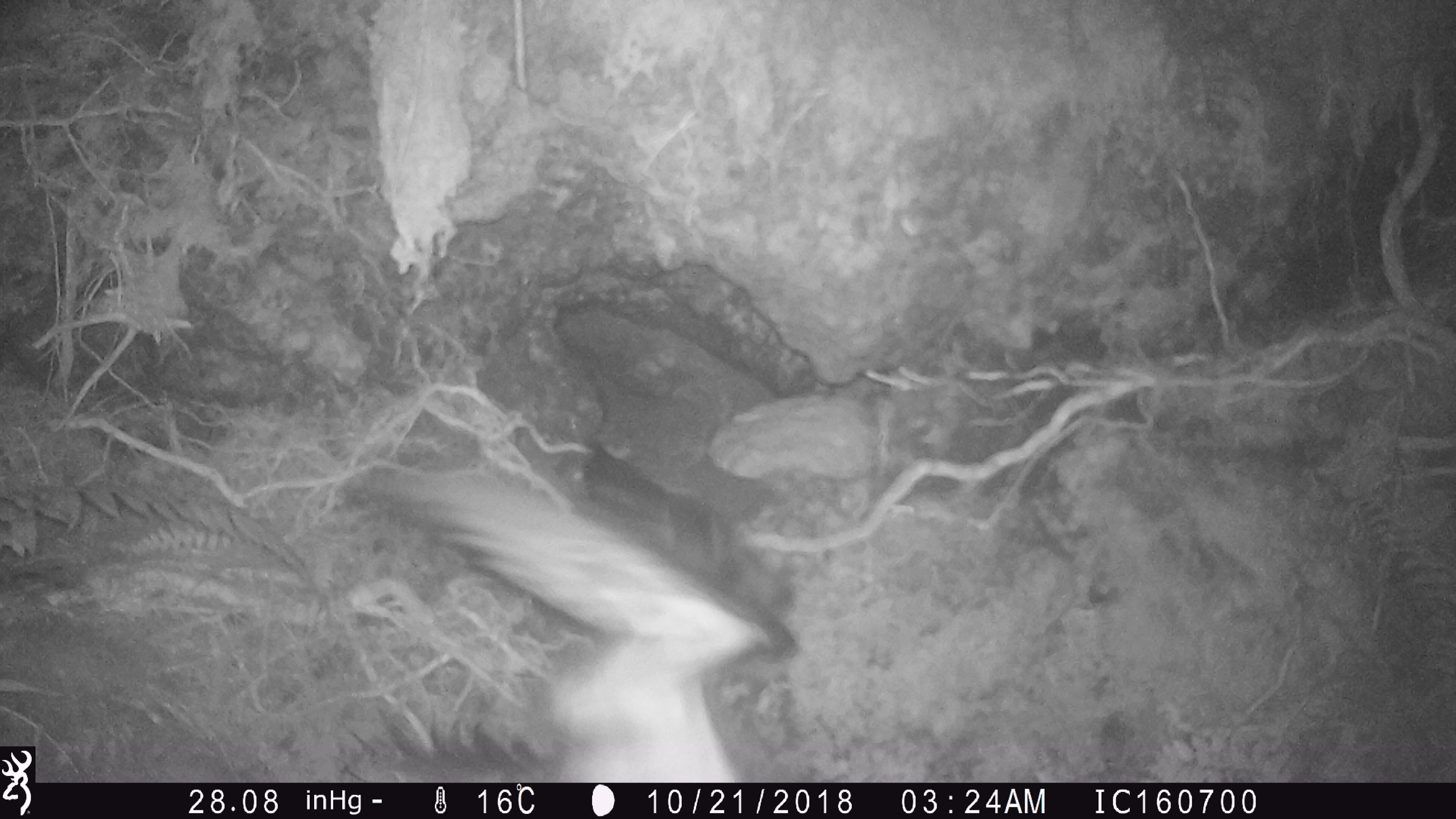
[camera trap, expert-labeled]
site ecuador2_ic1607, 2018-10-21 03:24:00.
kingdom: Animalia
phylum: Chordata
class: Aves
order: Procellariiformes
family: Procellariidae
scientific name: Procellariidae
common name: petrel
Petrel (Procellariidae).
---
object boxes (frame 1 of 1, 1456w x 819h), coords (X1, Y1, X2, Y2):
petrel: (344, 452, 804, 780)